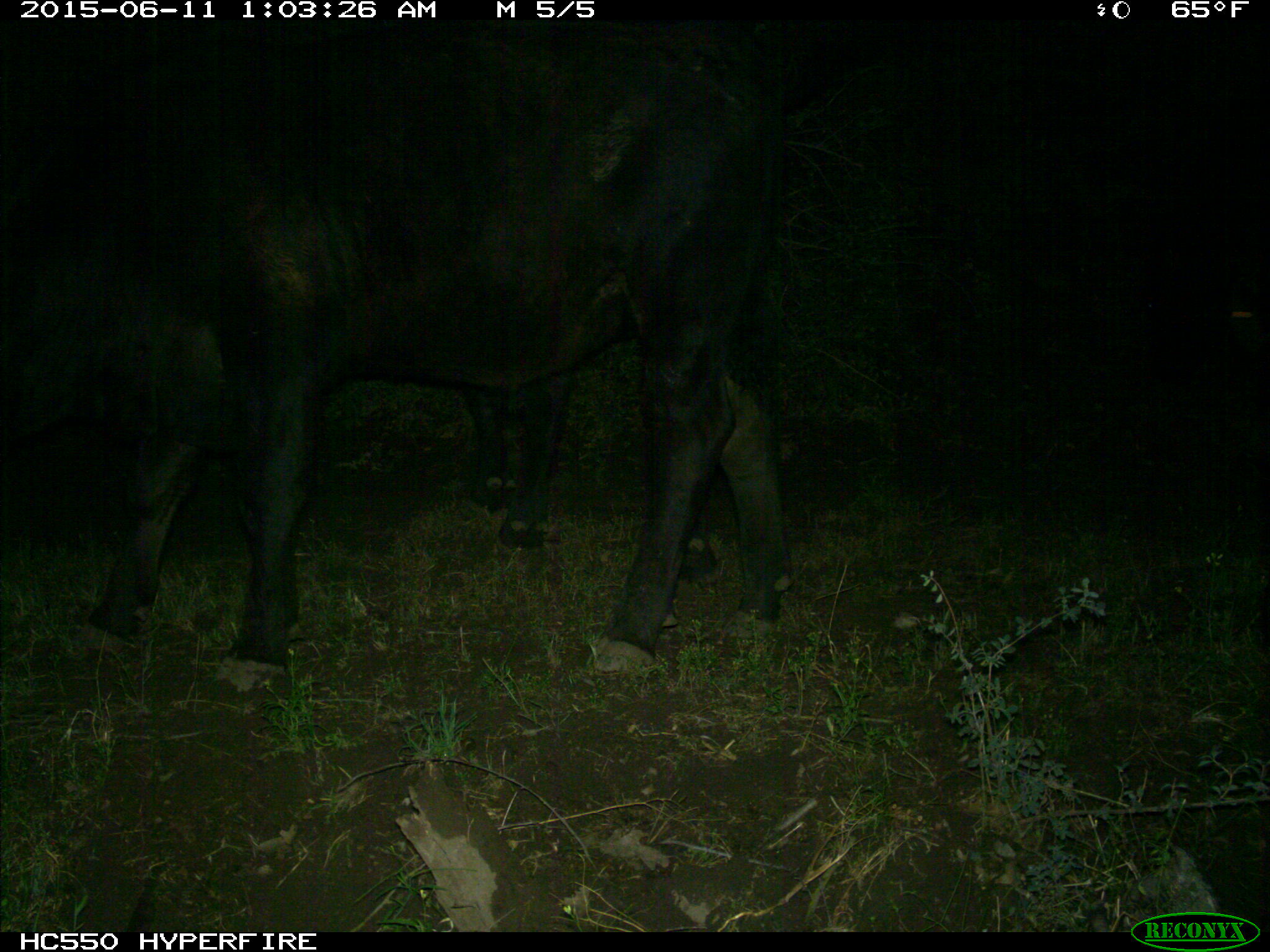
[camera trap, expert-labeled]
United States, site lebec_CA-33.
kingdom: Animalia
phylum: Chordata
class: Mammalia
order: Artiodactyla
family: Bovidae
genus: Bos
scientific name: Bos taurus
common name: domestic cow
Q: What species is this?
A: Bos taurus (domestic cow).